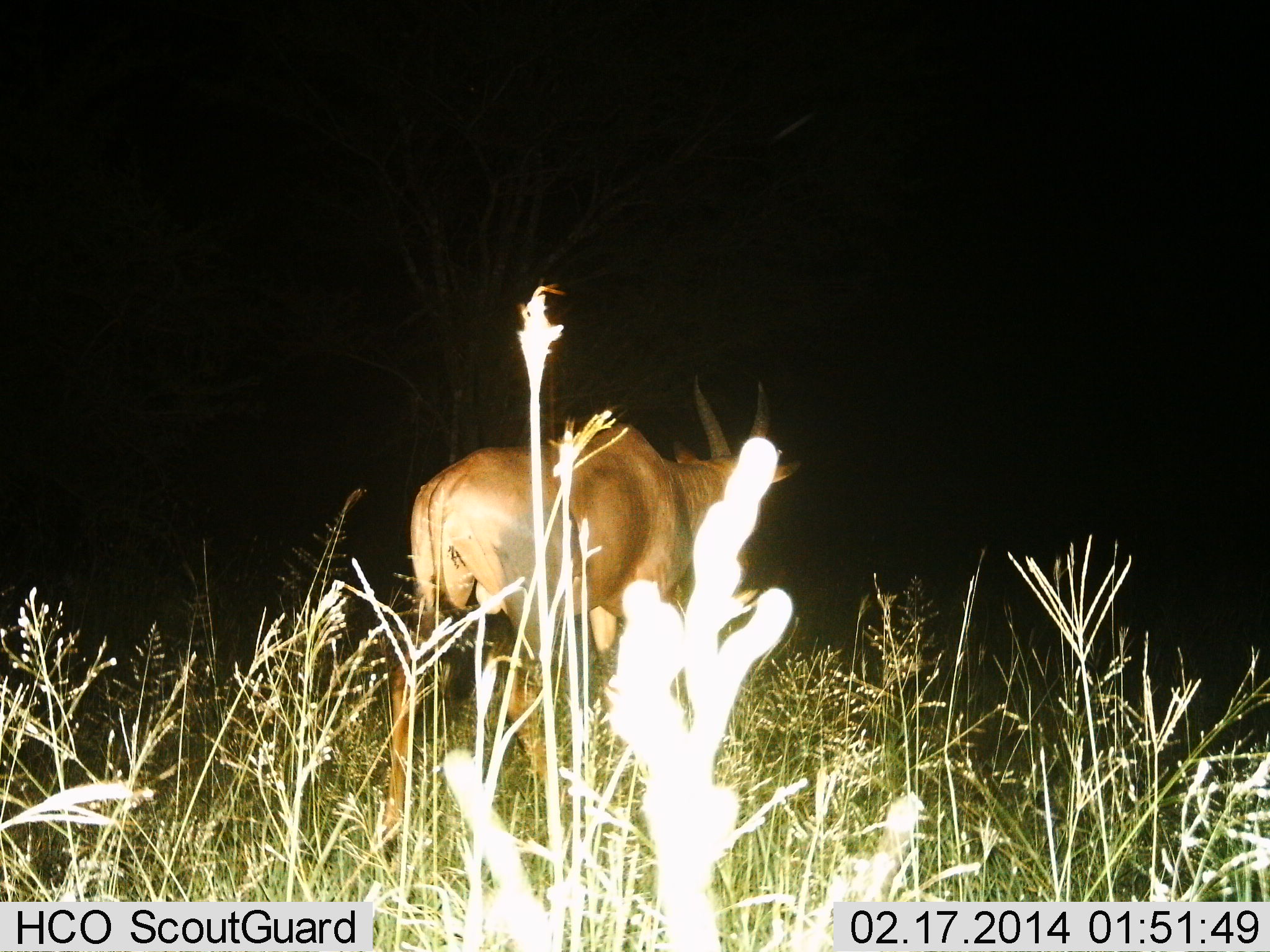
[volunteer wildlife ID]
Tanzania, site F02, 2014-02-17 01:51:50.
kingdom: Animalia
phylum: Chordata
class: Mammalia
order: Artiodactyla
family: Bovidae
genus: Damaliscus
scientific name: Damaliscus lunatus jimela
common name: topi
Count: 1.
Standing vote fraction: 60%.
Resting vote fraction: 0%.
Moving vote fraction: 40%.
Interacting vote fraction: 0%.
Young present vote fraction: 0%.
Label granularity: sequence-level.